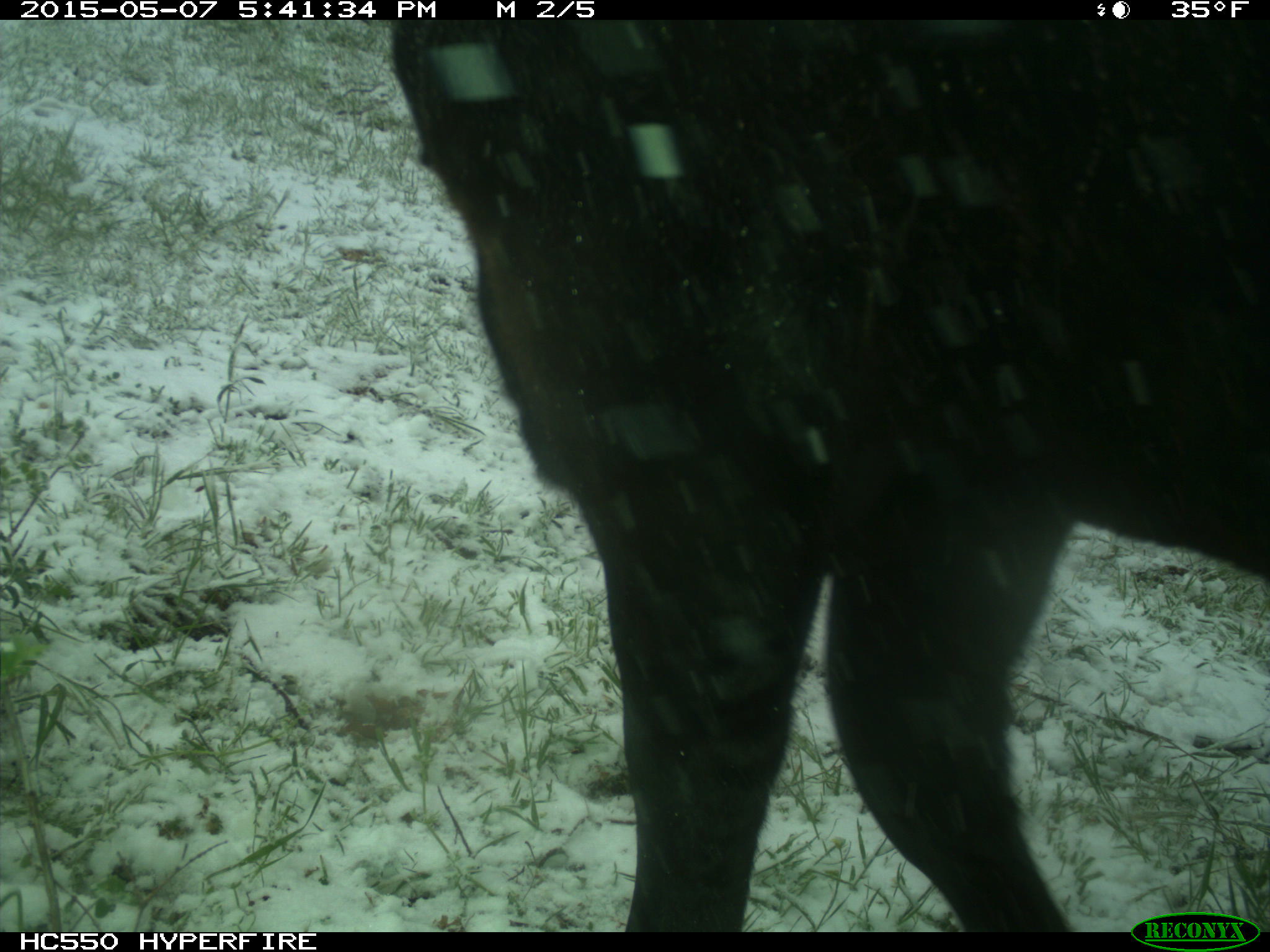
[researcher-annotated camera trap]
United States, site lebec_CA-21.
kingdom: Animalia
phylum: Chordata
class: Mammalia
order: Artiodactyla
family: Bovidae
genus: Bos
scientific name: Bos taurus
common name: domestic cow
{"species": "Bos taurus (domestic cow)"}